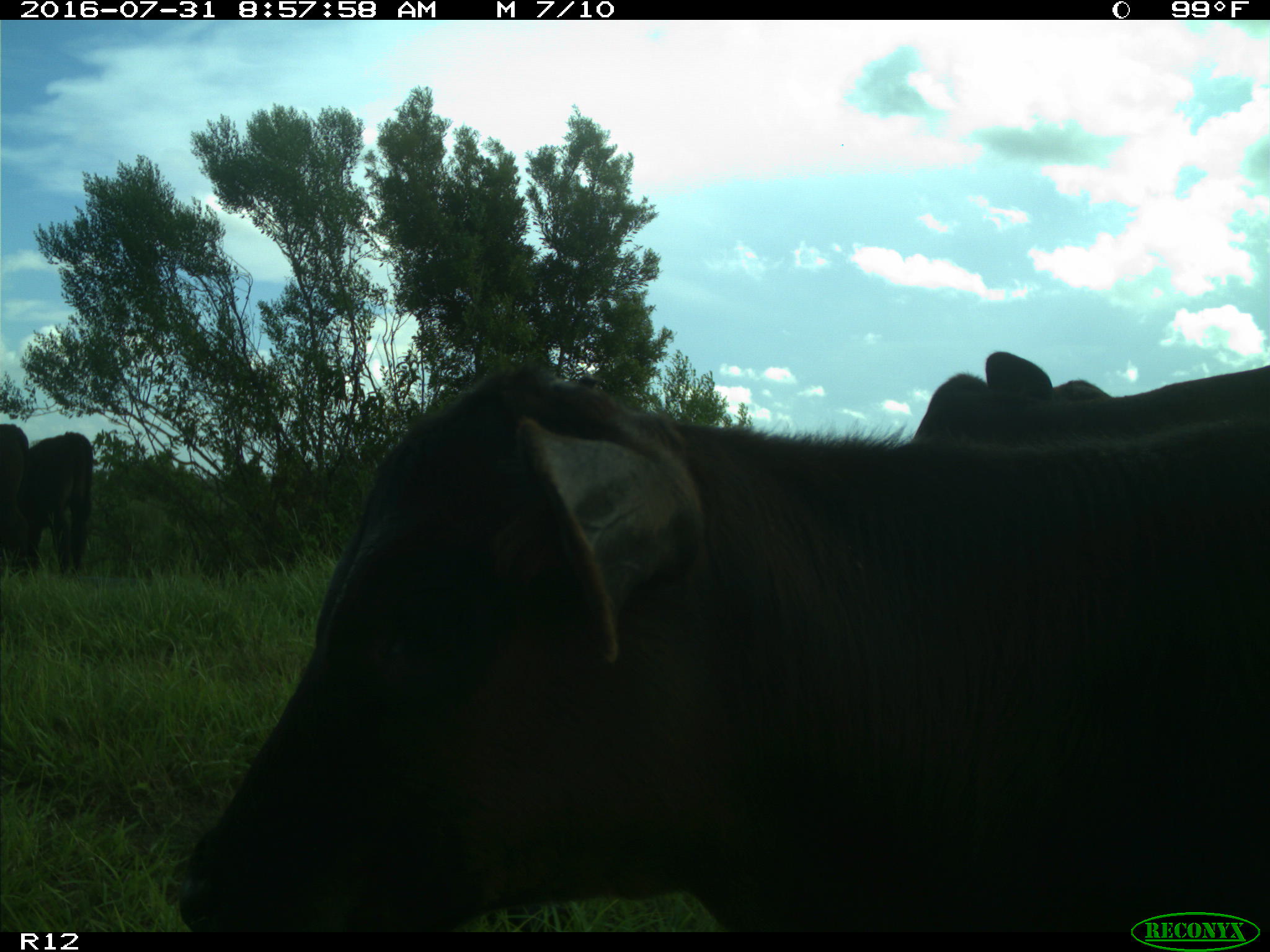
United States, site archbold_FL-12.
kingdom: Animalia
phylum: Chordata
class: Mammalia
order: Artiodactyla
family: Bovidae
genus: Bos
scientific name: Bos taurus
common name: domestic cow